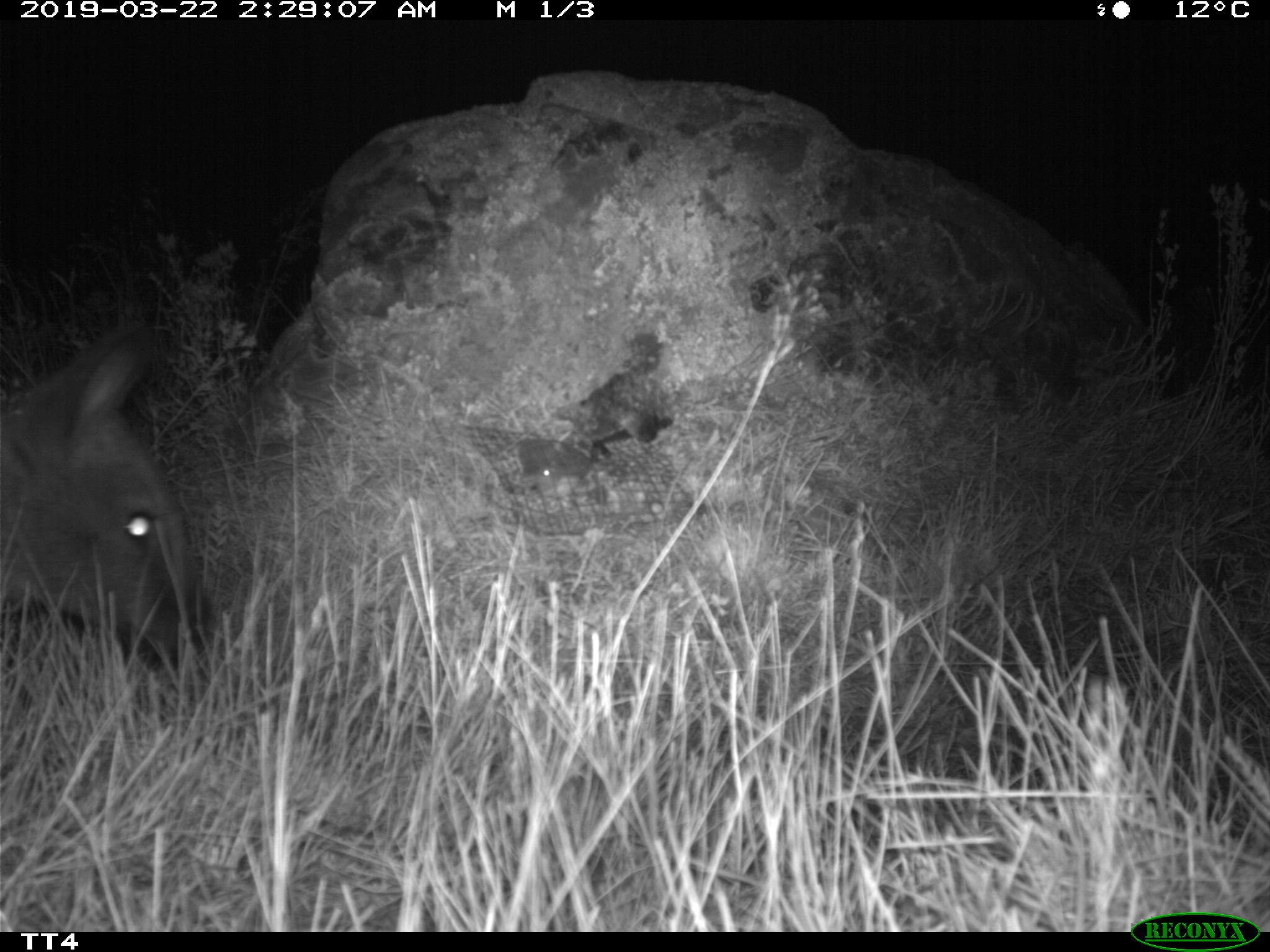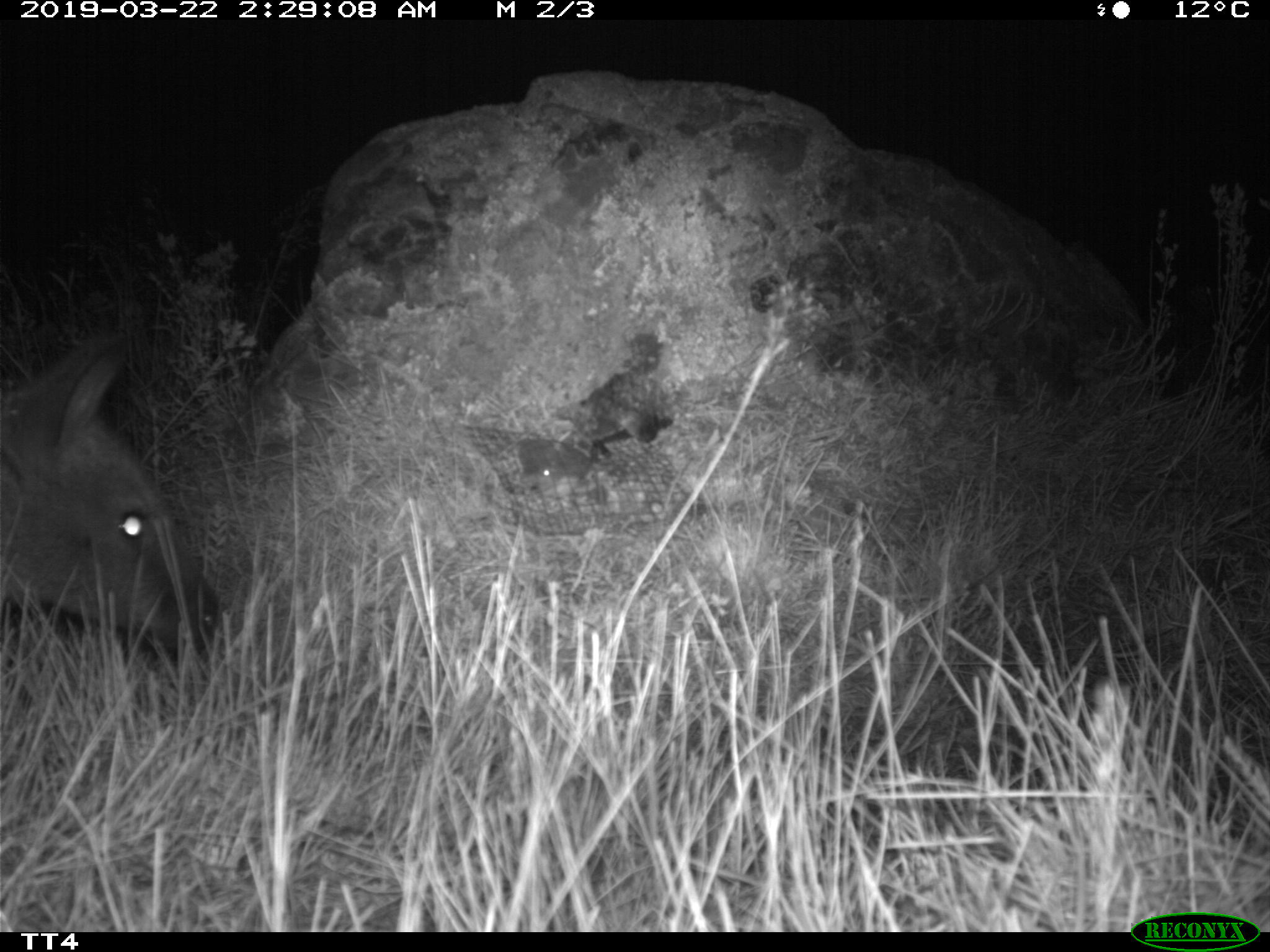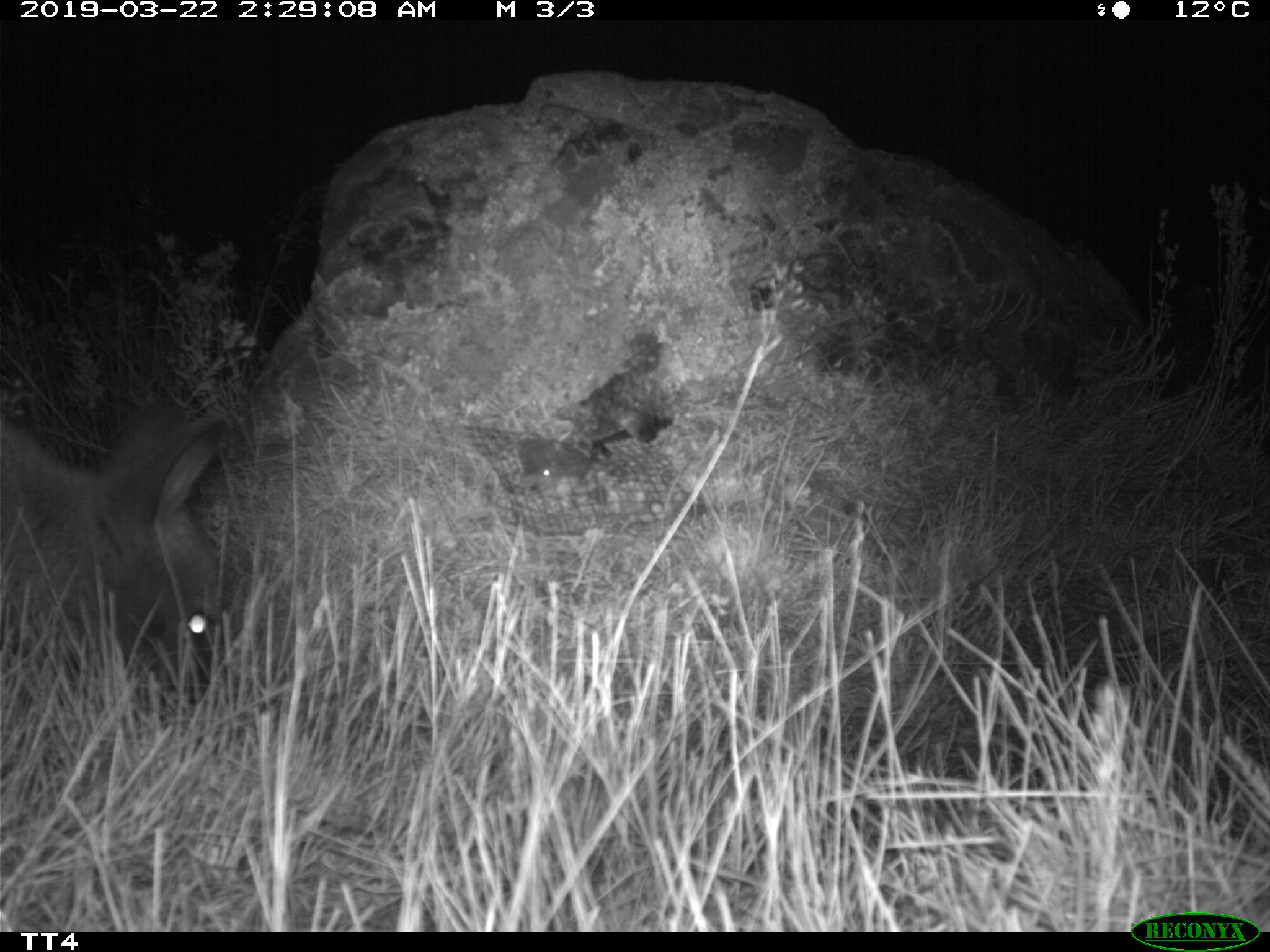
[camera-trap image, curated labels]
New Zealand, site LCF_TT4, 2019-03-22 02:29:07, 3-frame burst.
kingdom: Animalia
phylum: Chordata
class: Mammalia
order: Diprotodontia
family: Macropodidae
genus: Notamacropus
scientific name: Notamacropus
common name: wallaby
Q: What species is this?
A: Wallaby (Notamacropus).